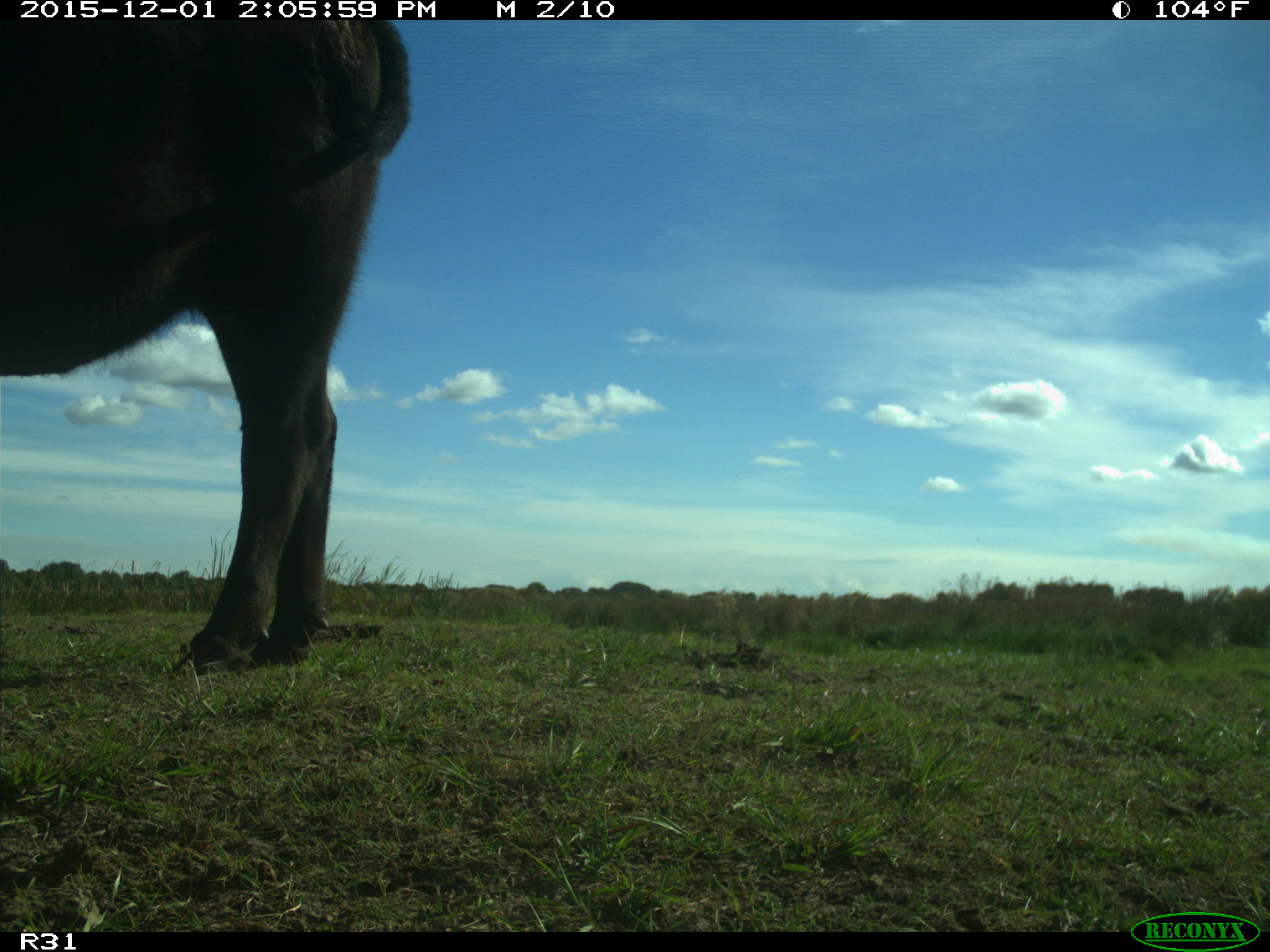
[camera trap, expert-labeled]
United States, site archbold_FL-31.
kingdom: Animalia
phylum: Chordata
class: Mammalia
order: Artiodactyla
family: Bovidae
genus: Bos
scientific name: Bos taurus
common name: domestic cow